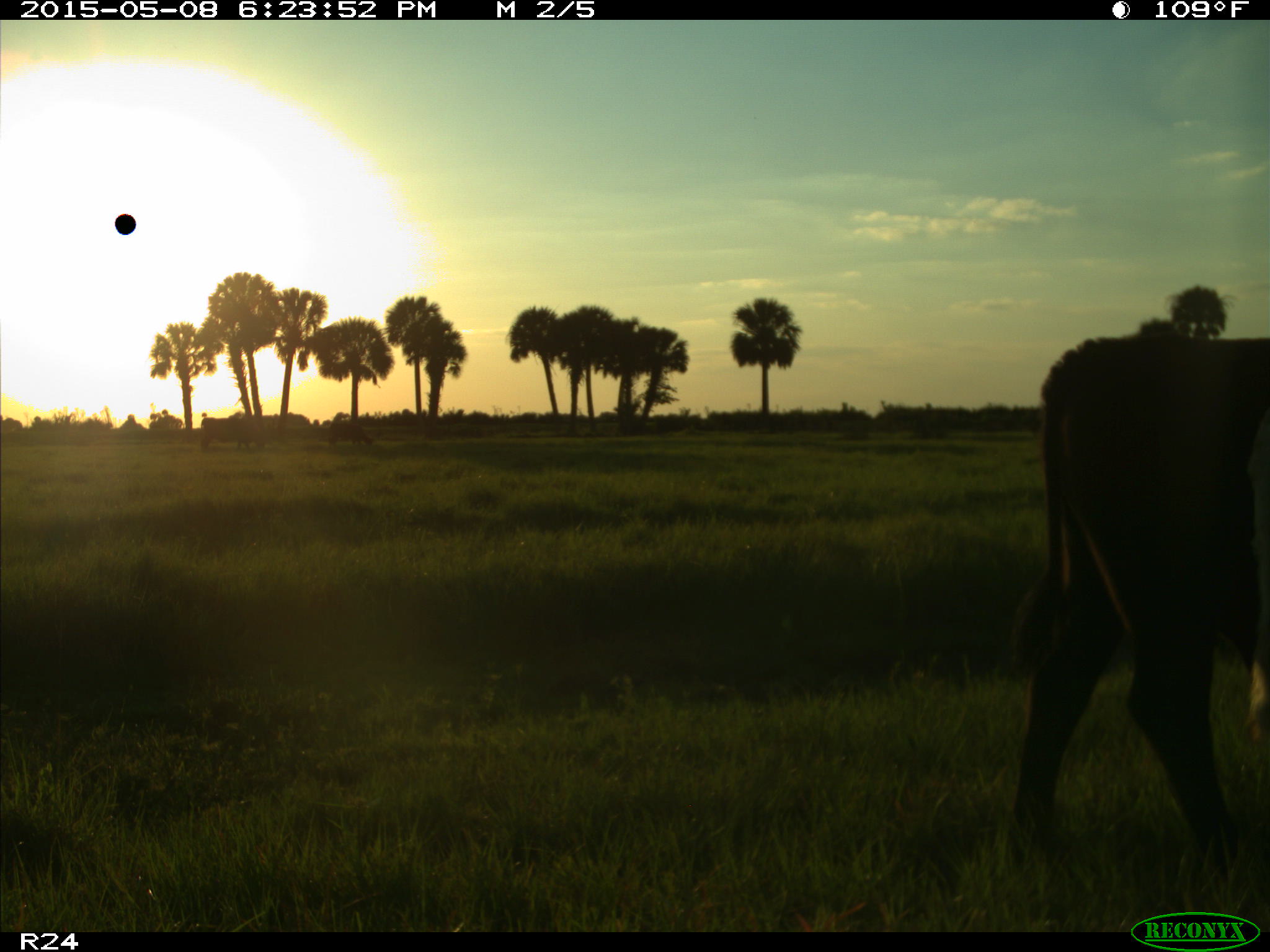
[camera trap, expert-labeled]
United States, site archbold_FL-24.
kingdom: Animalia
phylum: Chordata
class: Mammalia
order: Artiodactyla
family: Bovidae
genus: Bos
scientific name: Bos taurus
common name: domestic cow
Bos taurus (domestic cow).